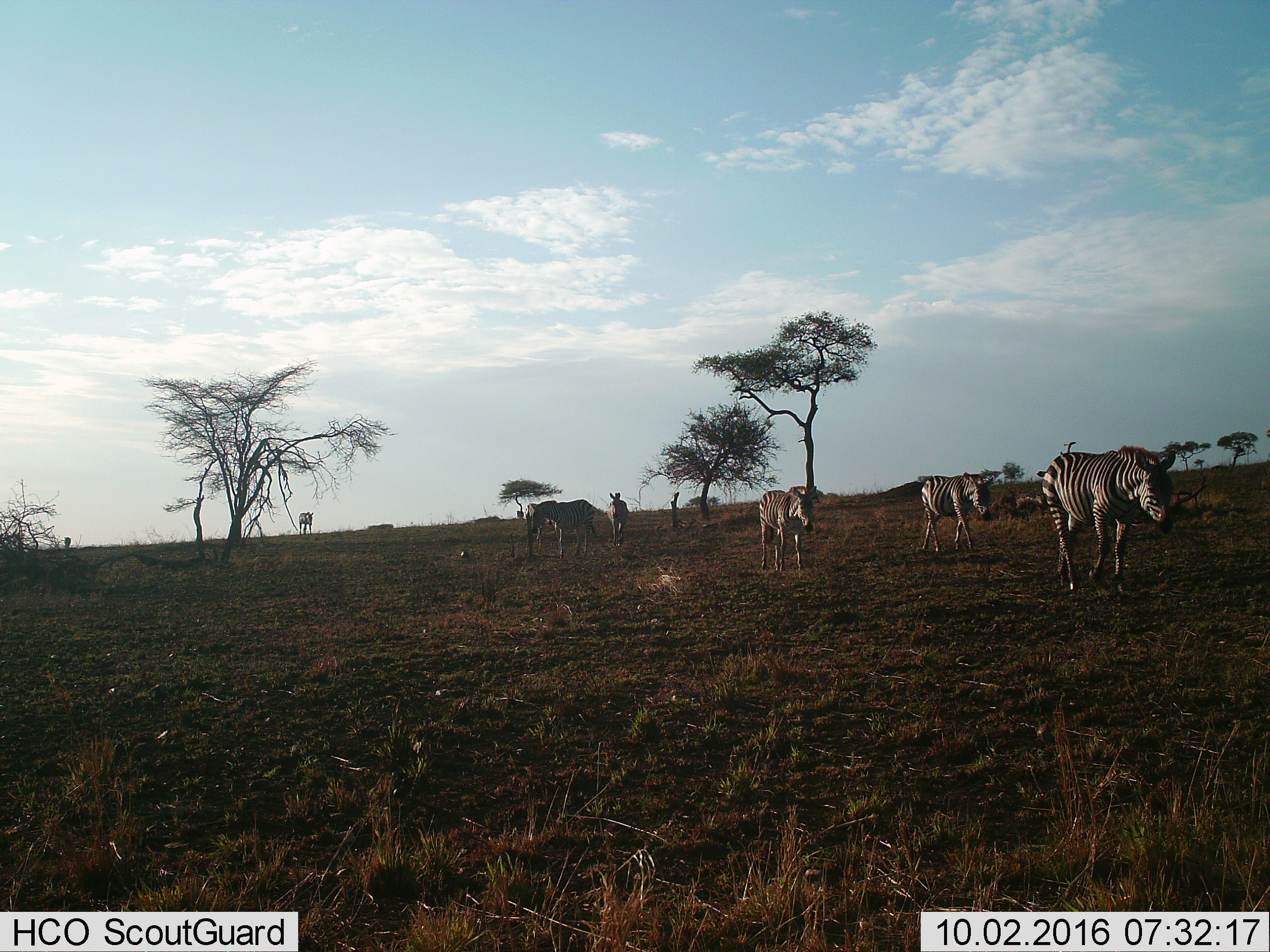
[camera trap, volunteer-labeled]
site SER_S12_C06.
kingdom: Animalia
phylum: Chordata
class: Mammalia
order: Perissodactyla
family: Equidae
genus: Equus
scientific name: Equus quagga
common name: plains zebra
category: zebraplains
Zebraplains (plains zebra) (Equus quagga), count 7. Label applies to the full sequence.